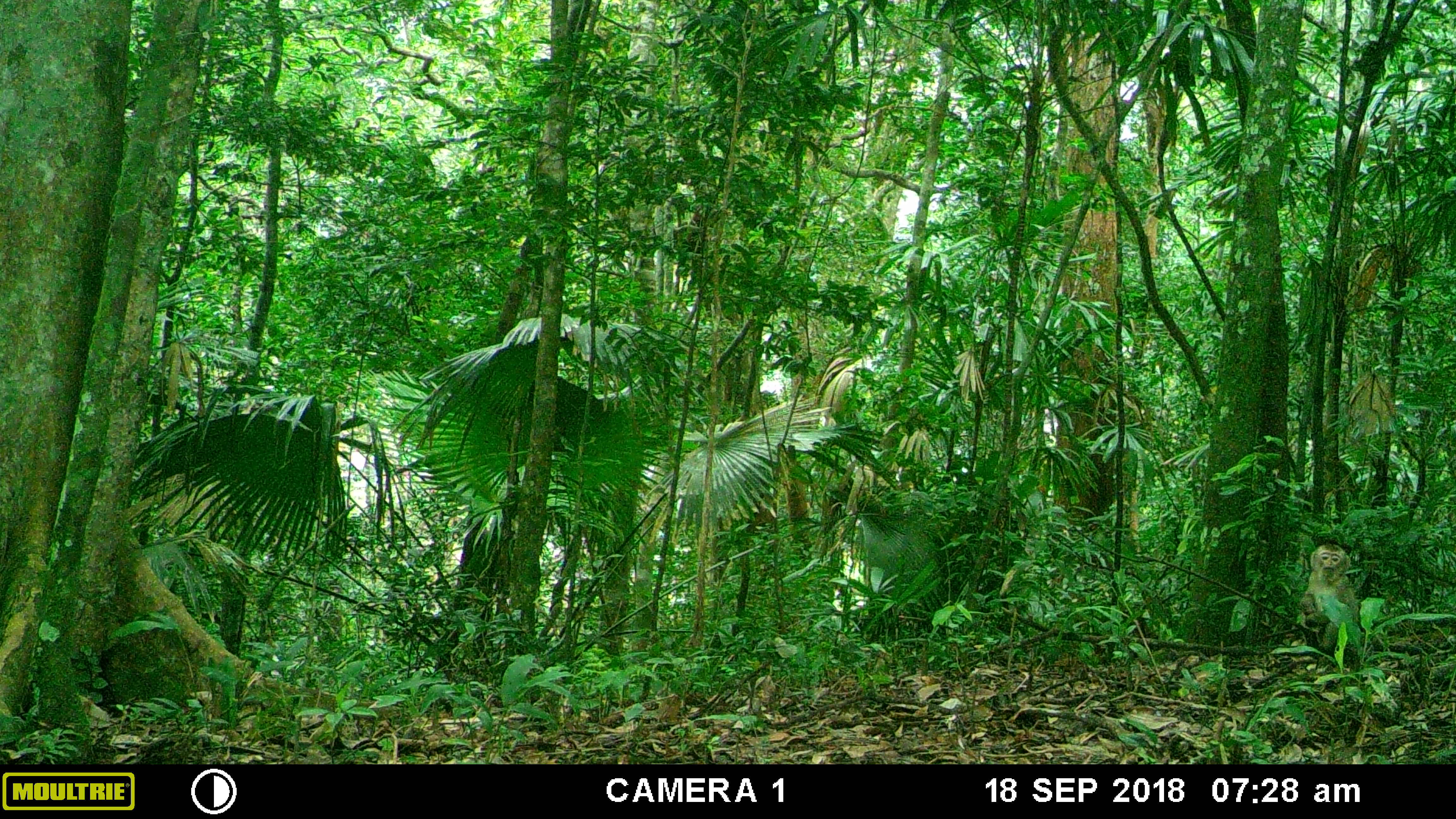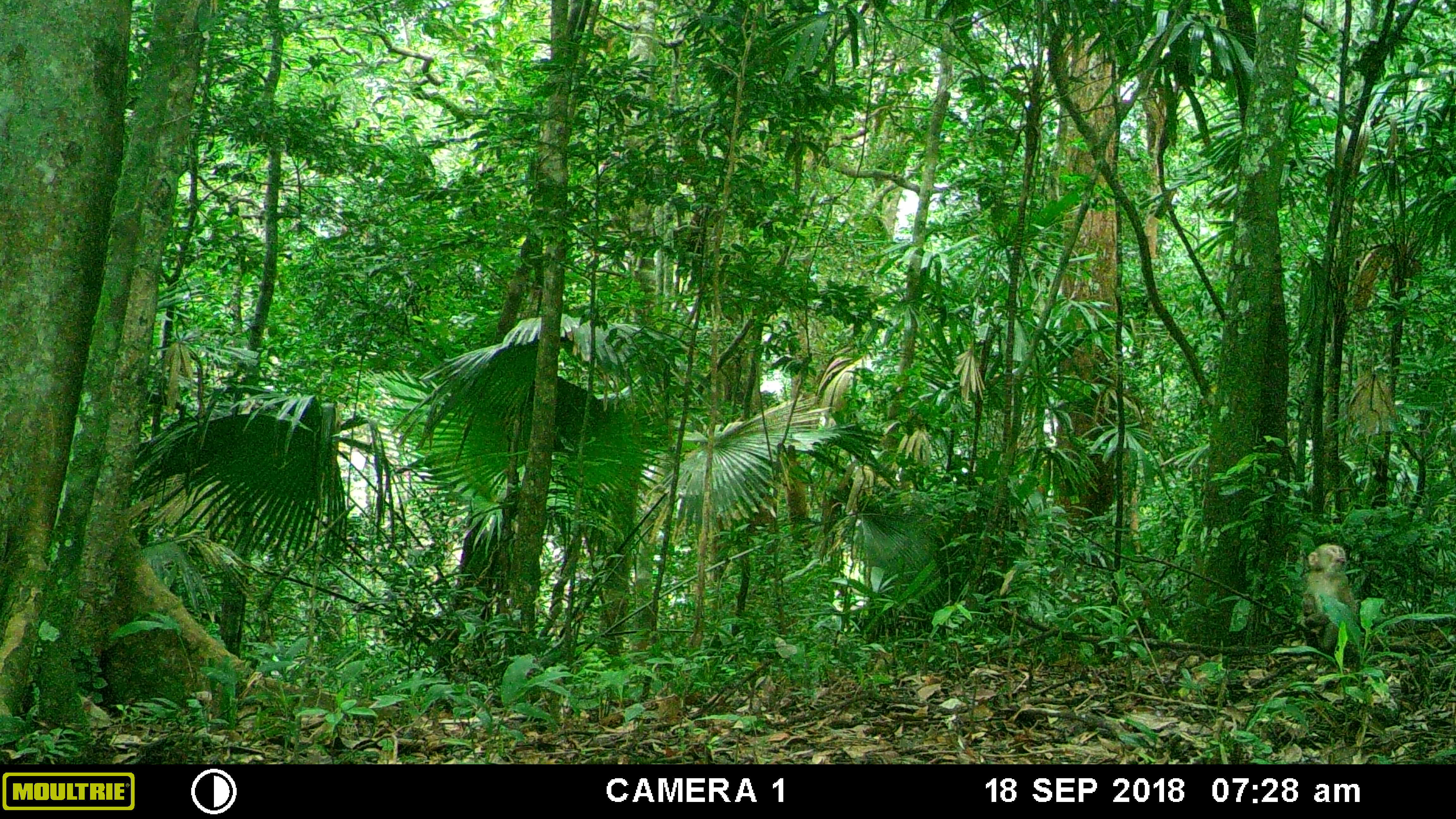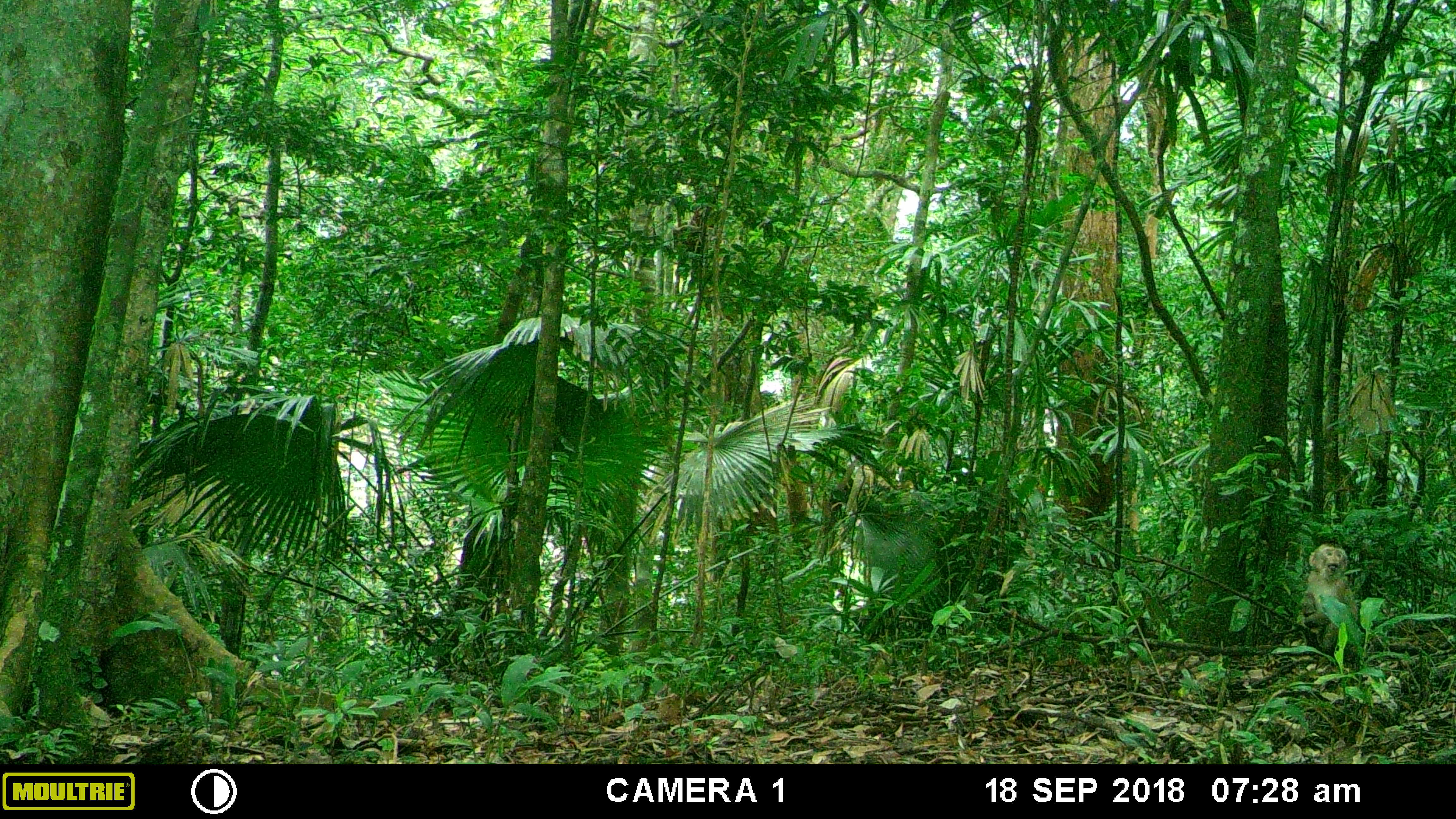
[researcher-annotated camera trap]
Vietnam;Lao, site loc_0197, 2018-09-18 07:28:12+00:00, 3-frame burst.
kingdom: Animalia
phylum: Chordata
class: Mammalia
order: Primates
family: Cercopithecidae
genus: Macaca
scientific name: Macaca nemestrina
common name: pig-tailed macaque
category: pig tailed macaque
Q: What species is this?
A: Pig tailed macaque (pig-tailed macaque) (Macaca nemestrina).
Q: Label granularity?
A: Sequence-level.